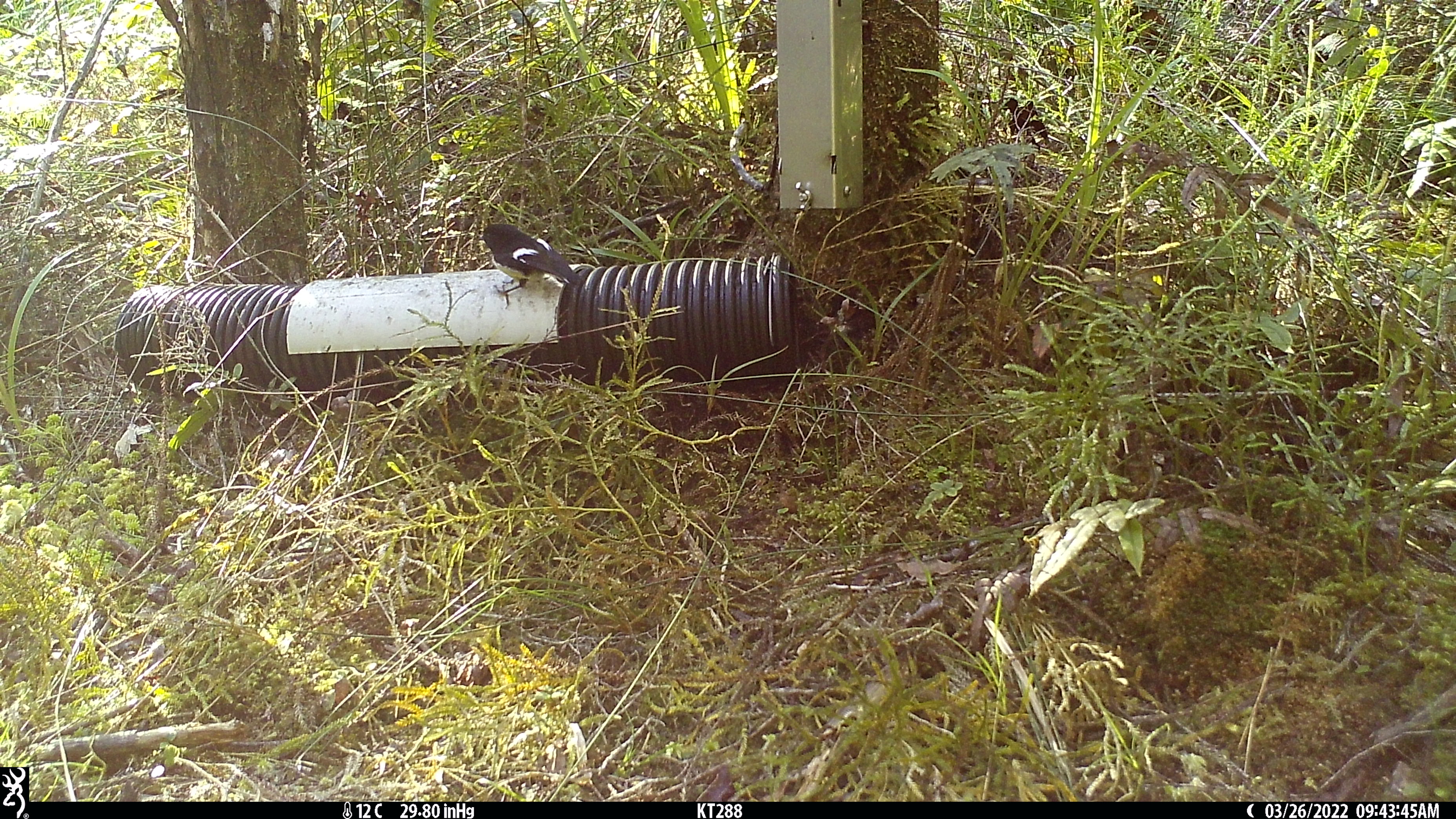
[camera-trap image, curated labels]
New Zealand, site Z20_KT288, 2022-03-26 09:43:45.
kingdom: Animalia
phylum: Chordata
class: Aves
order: Passeriformes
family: Petroicidae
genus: Petroica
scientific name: Petroica macrocephala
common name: tomtit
Tomtit (Petroica macrocephala).